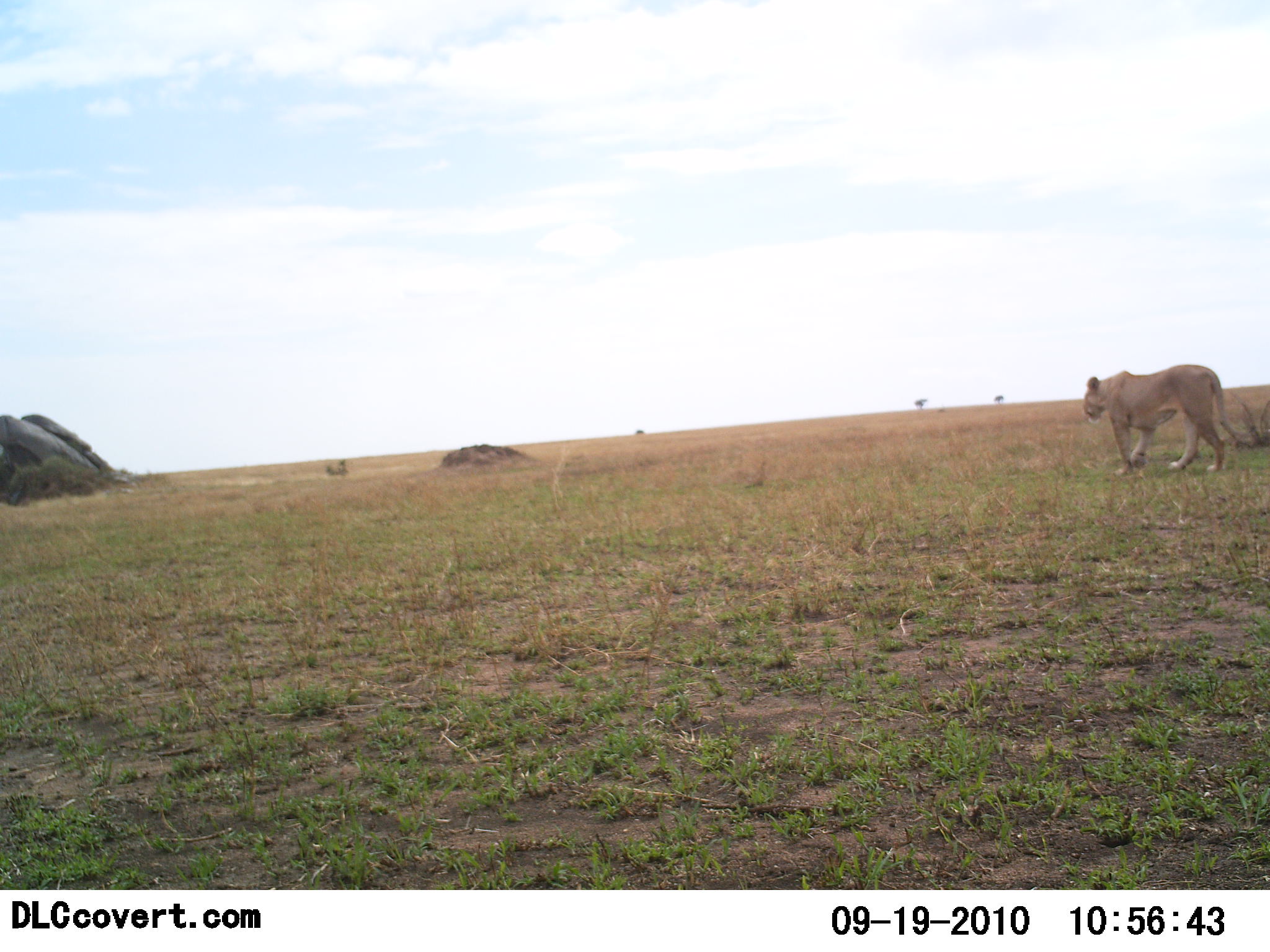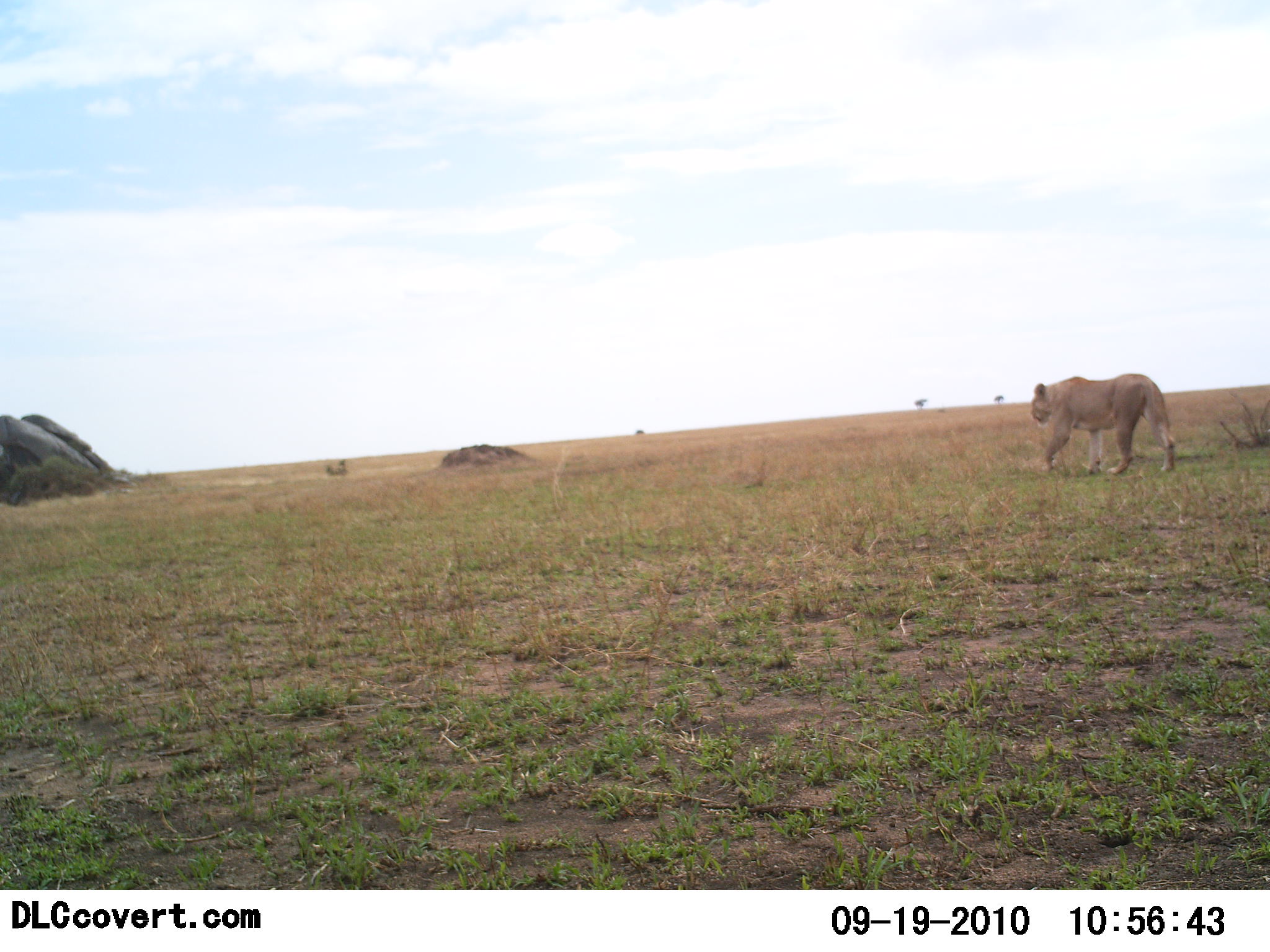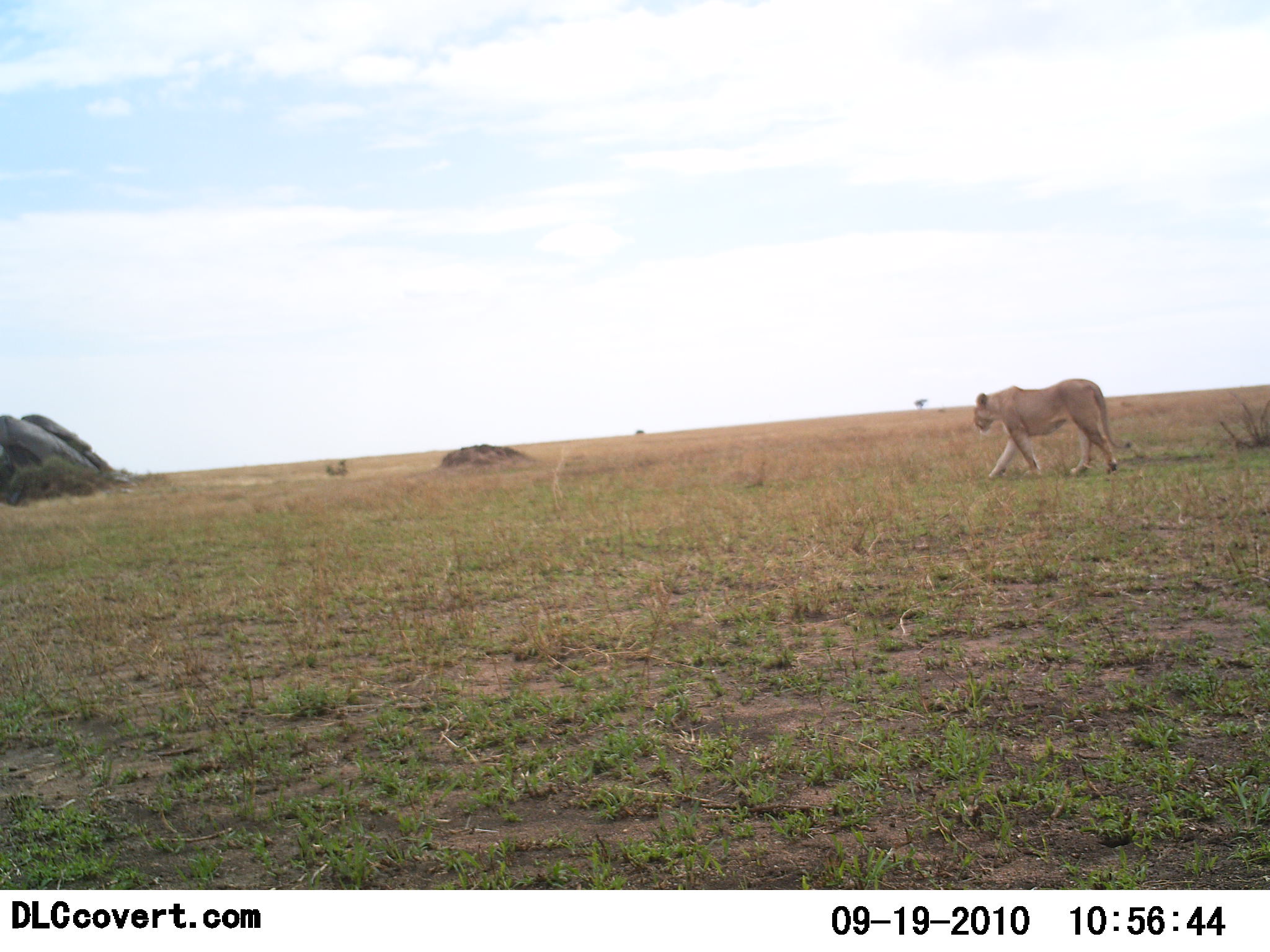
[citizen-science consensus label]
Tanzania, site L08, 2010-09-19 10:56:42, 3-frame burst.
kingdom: Animalia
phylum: Chordata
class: Mammalia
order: Carnivora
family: Felidae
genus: Panthera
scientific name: Panthera leo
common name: lion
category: lionfemale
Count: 1.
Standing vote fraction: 0%.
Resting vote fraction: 0%.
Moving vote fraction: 100%.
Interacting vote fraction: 0%.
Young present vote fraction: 0%.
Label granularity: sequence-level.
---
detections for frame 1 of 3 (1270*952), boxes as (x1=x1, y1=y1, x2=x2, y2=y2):
animal: (x1=1083, y1=364, x2=1252, y2=477)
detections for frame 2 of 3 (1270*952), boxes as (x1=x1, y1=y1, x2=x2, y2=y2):
animal: (x1=1029, y1=374, x2=1177, y2=477)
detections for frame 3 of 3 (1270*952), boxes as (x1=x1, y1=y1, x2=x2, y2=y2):
animal: (x1=973, y1=378, x2=1132, y2=480)